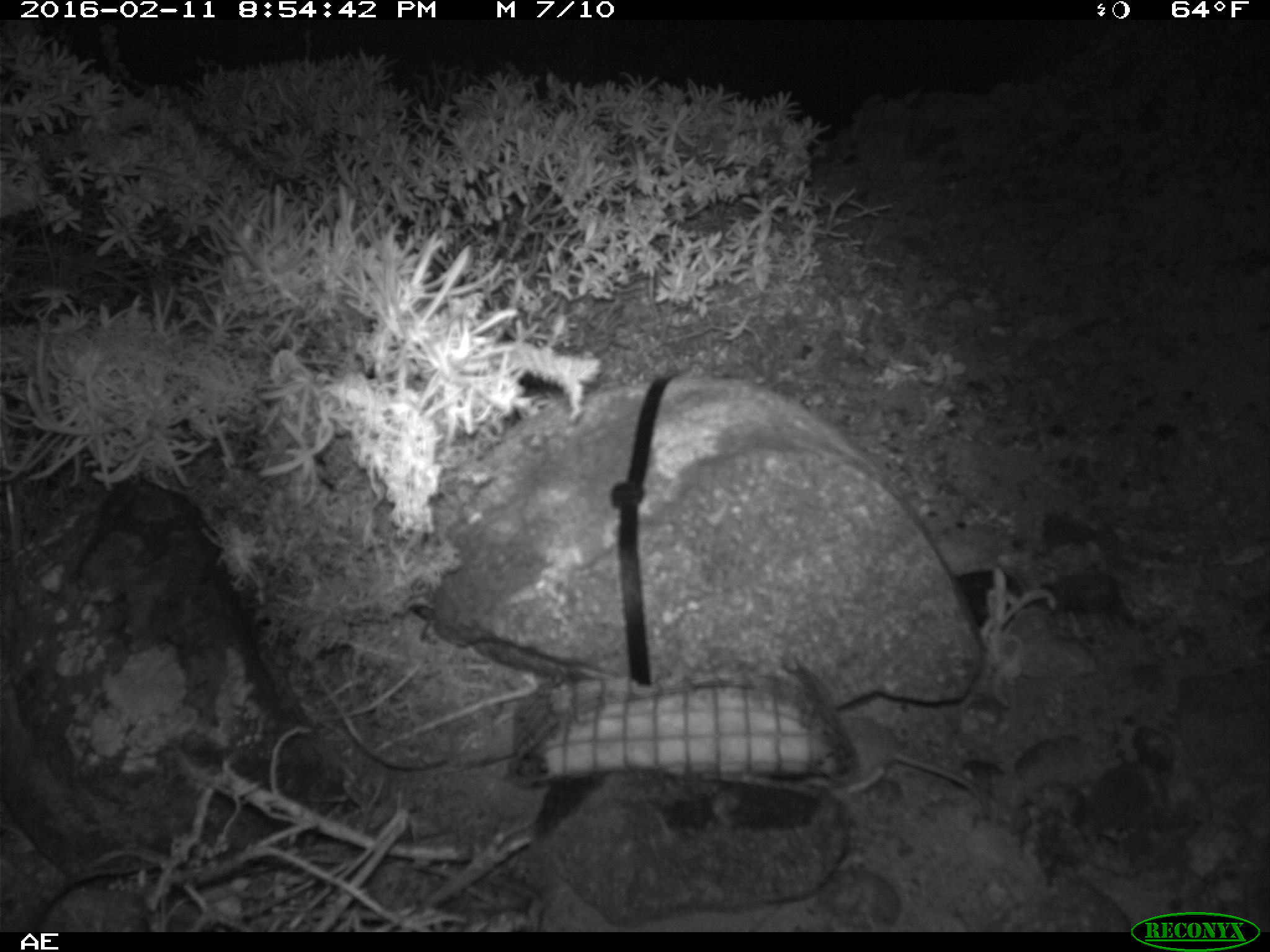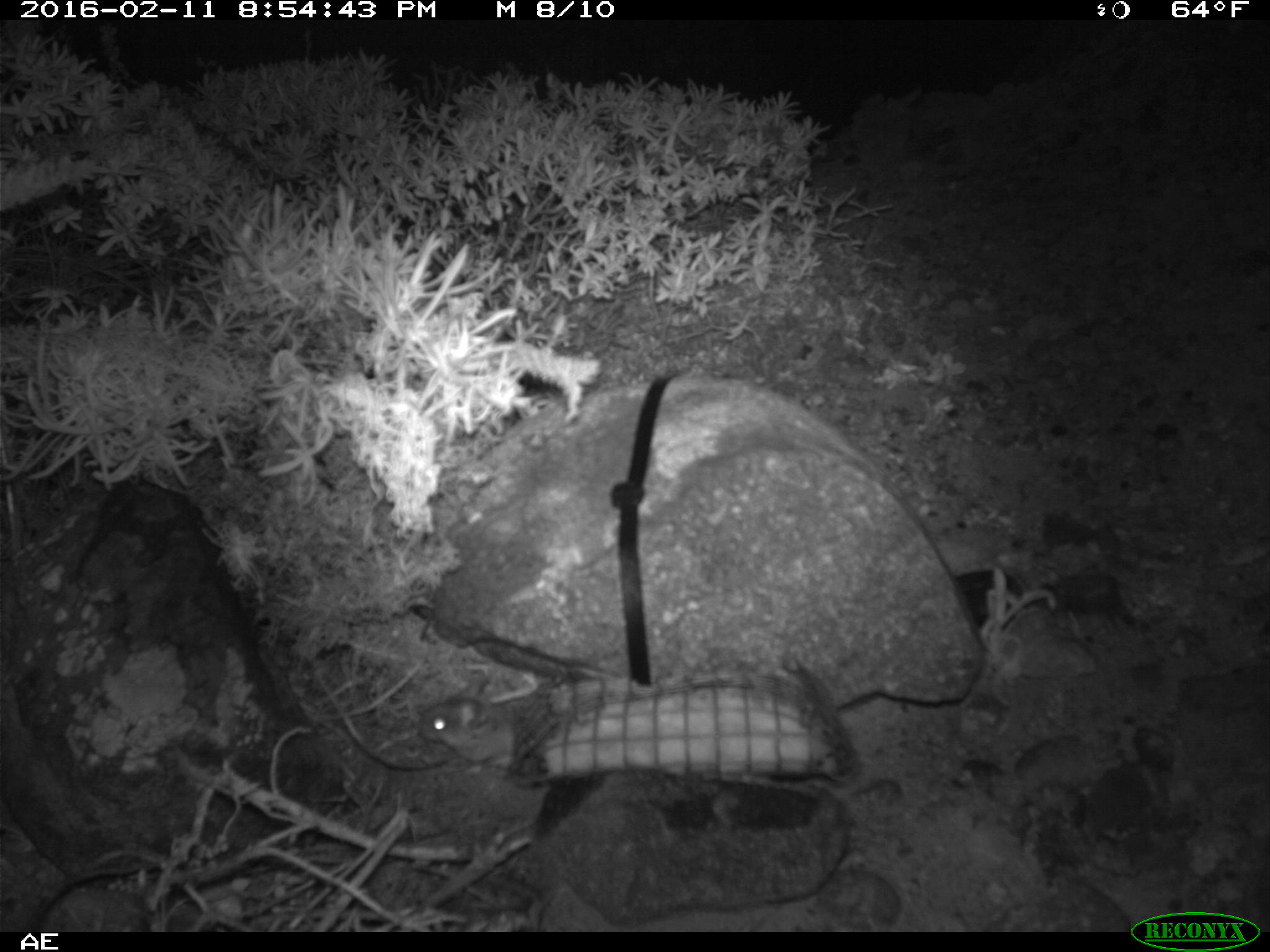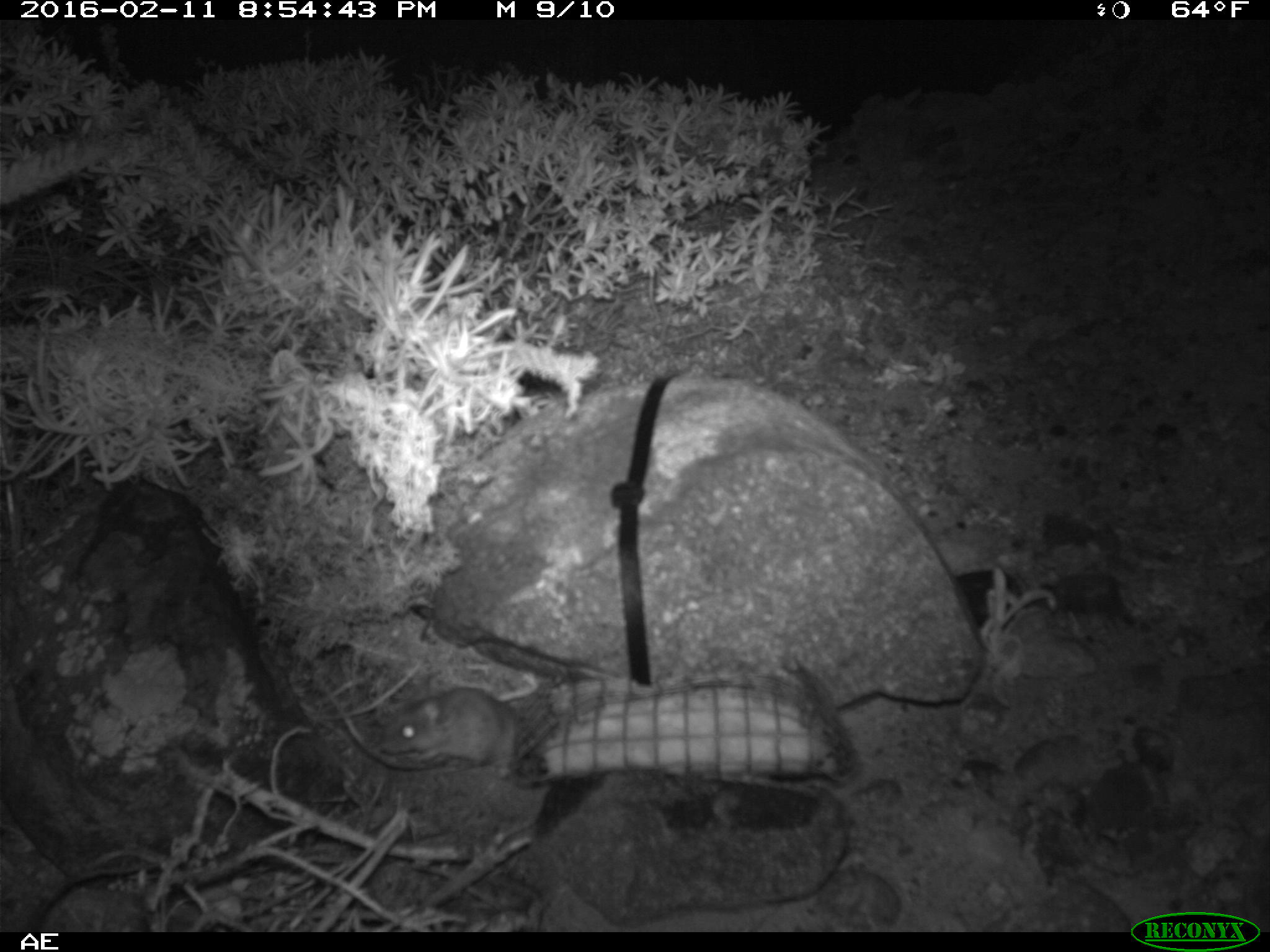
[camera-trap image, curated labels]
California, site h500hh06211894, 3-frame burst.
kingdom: Animalia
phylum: Chordata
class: Mammalia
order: Rodentia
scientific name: Rodentia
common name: rodent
Rodent (Rodentia).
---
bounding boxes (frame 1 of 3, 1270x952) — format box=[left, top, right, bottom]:
rodent: box=[815, 713, 979, 797]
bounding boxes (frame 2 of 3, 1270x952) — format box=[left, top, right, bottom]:
rodent: box=[418, 689, 517, 775]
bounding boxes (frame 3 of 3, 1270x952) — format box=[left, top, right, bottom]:
rodent: box=[308, 664, 520, 786]